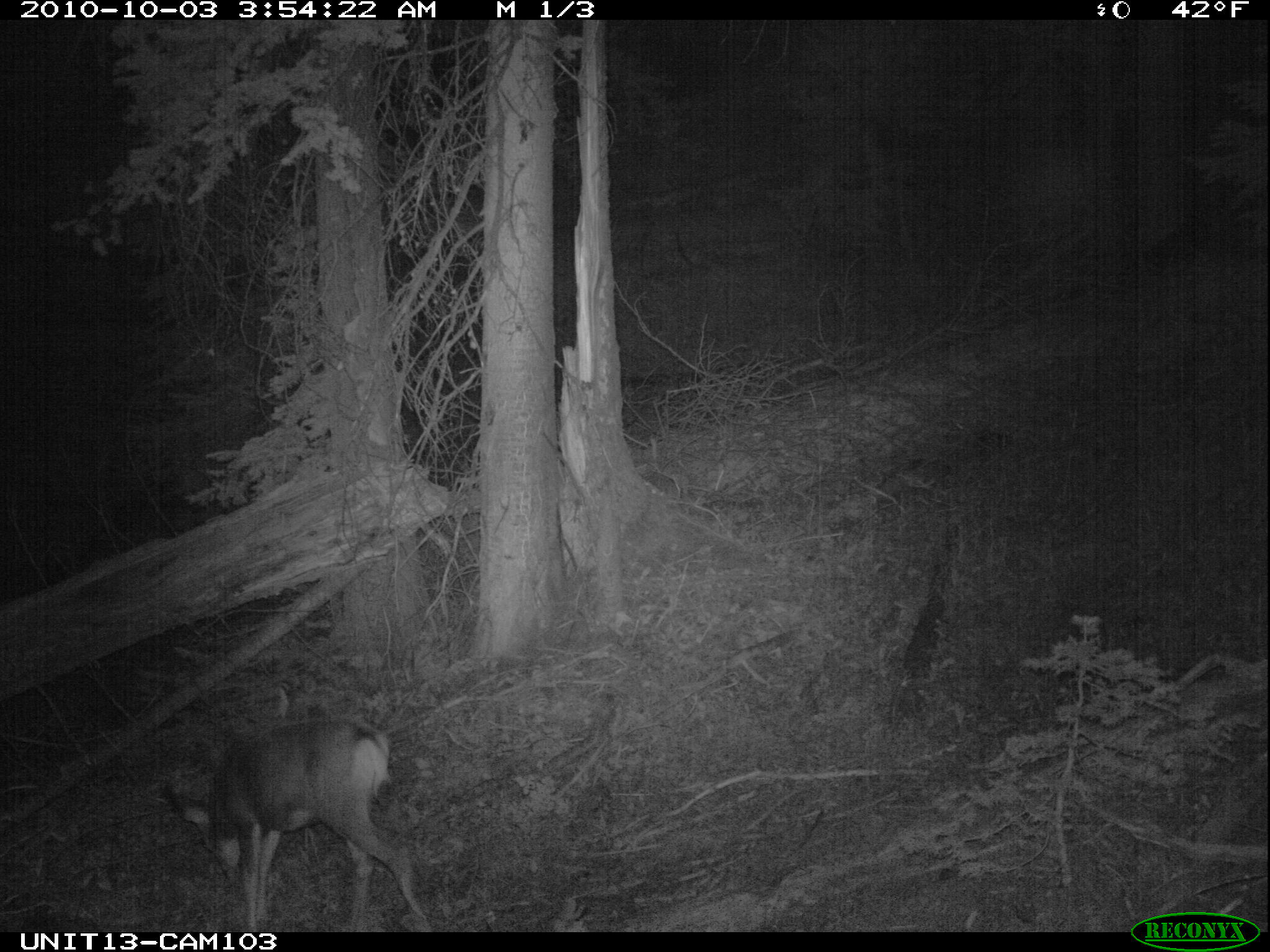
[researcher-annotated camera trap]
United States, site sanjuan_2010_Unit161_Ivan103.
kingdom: Animalia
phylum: Chordata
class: Mammalia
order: Artiodactyla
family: Cervidae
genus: Odocoileus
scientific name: Odocoileus hemionus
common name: mule deer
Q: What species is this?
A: Odocoileus hemionus (mule deer).